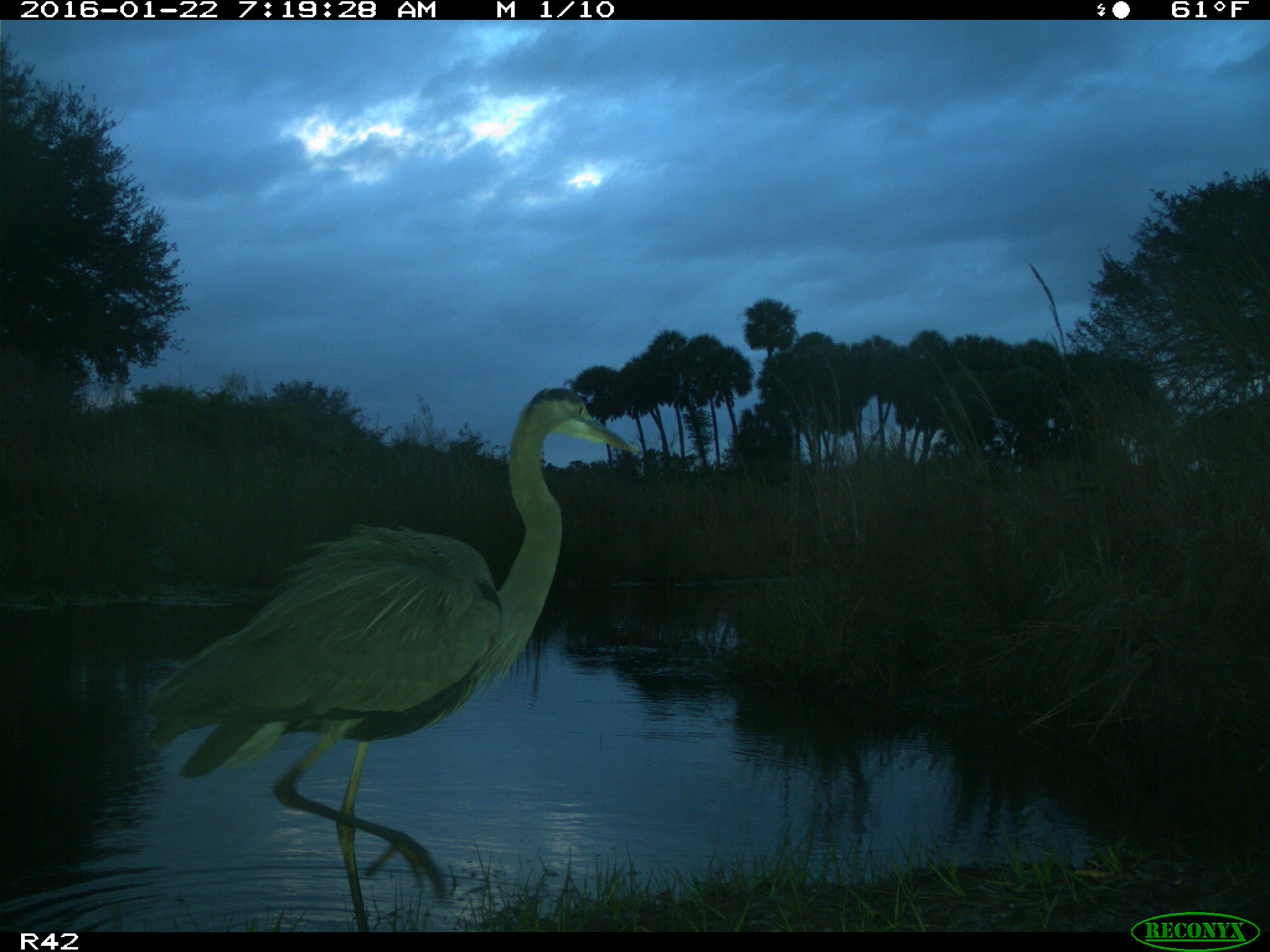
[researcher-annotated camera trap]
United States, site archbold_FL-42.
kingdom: Animalia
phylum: Chordata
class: Aves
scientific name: Aves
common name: birds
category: unidentified bird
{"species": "unidentified bird (birds) (Aves)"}